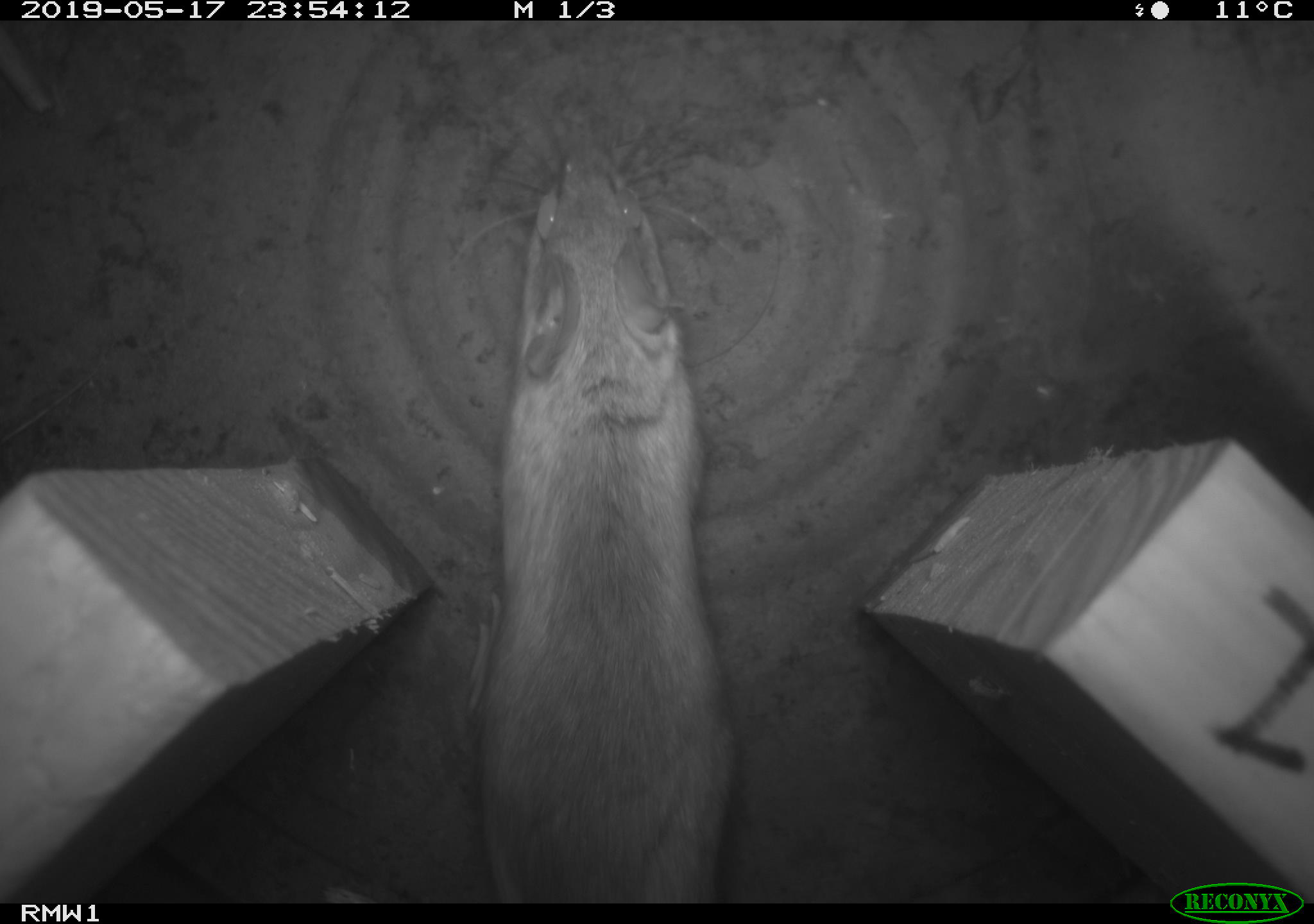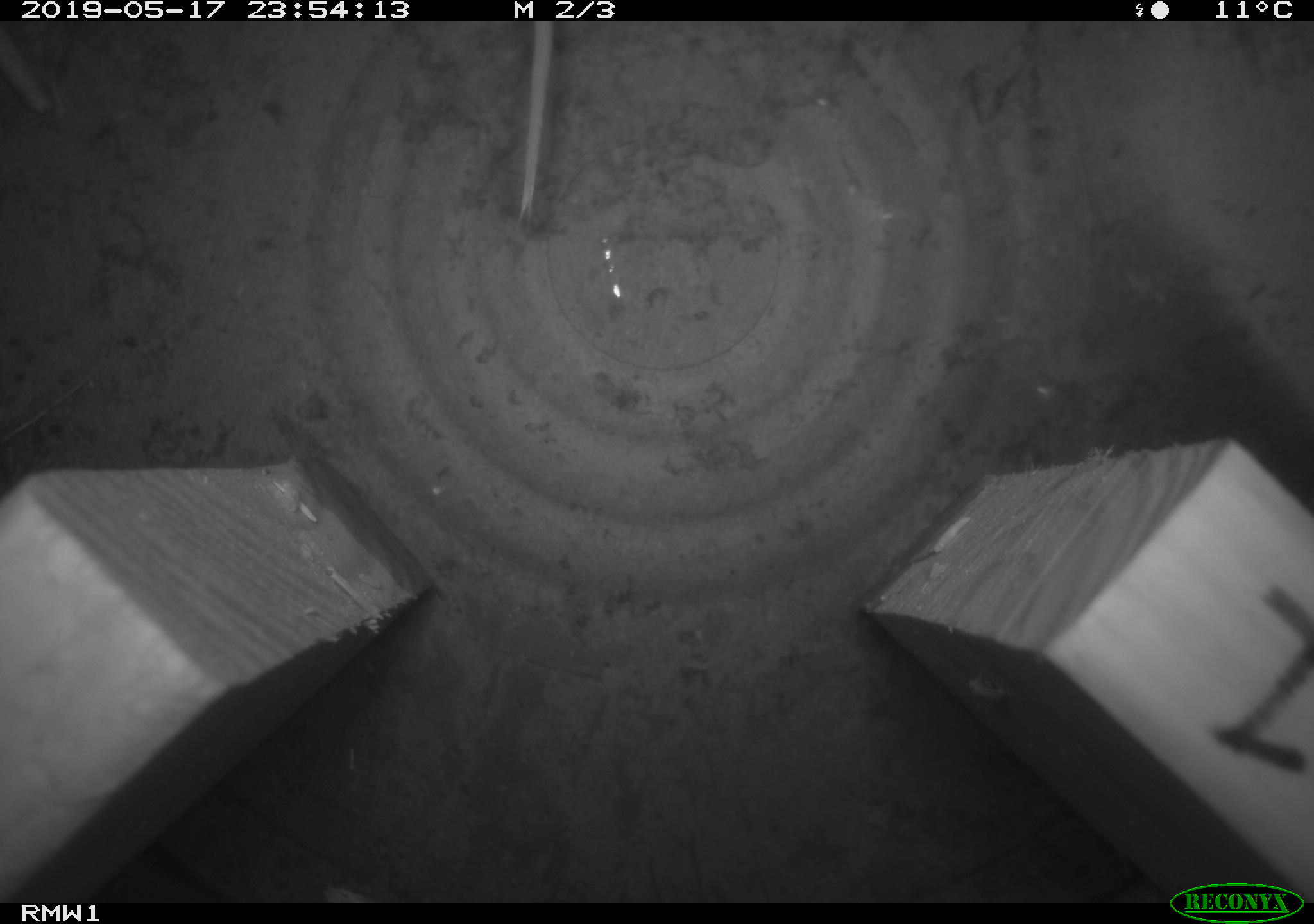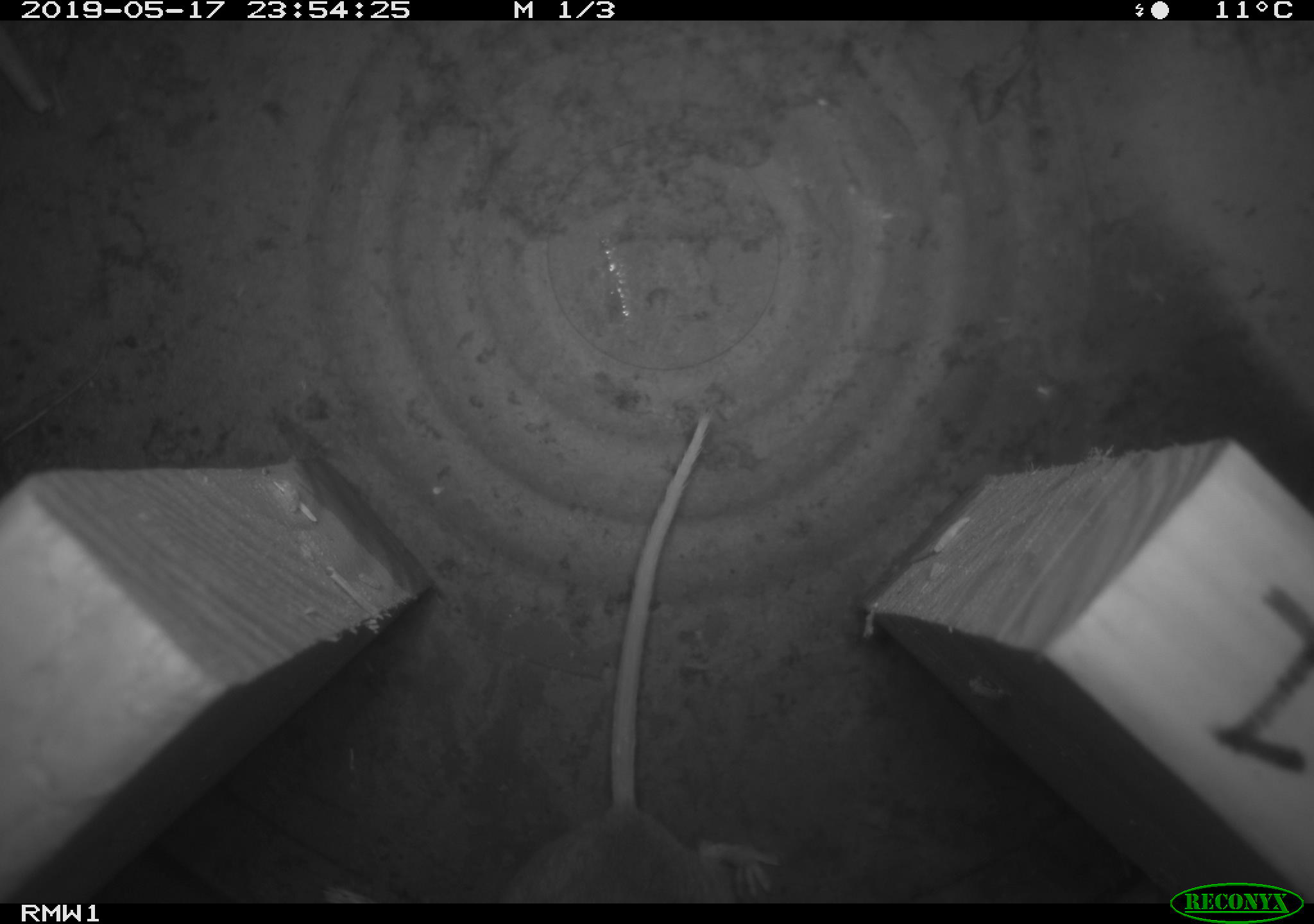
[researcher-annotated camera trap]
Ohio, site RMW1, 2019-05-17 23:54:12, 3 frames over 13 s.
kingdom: Animalia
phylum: Chordata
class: Mammalia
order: Rodentia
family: Cricetidae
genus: Peromyscus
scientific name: Peromyscus leucopus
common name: white-footed mouse